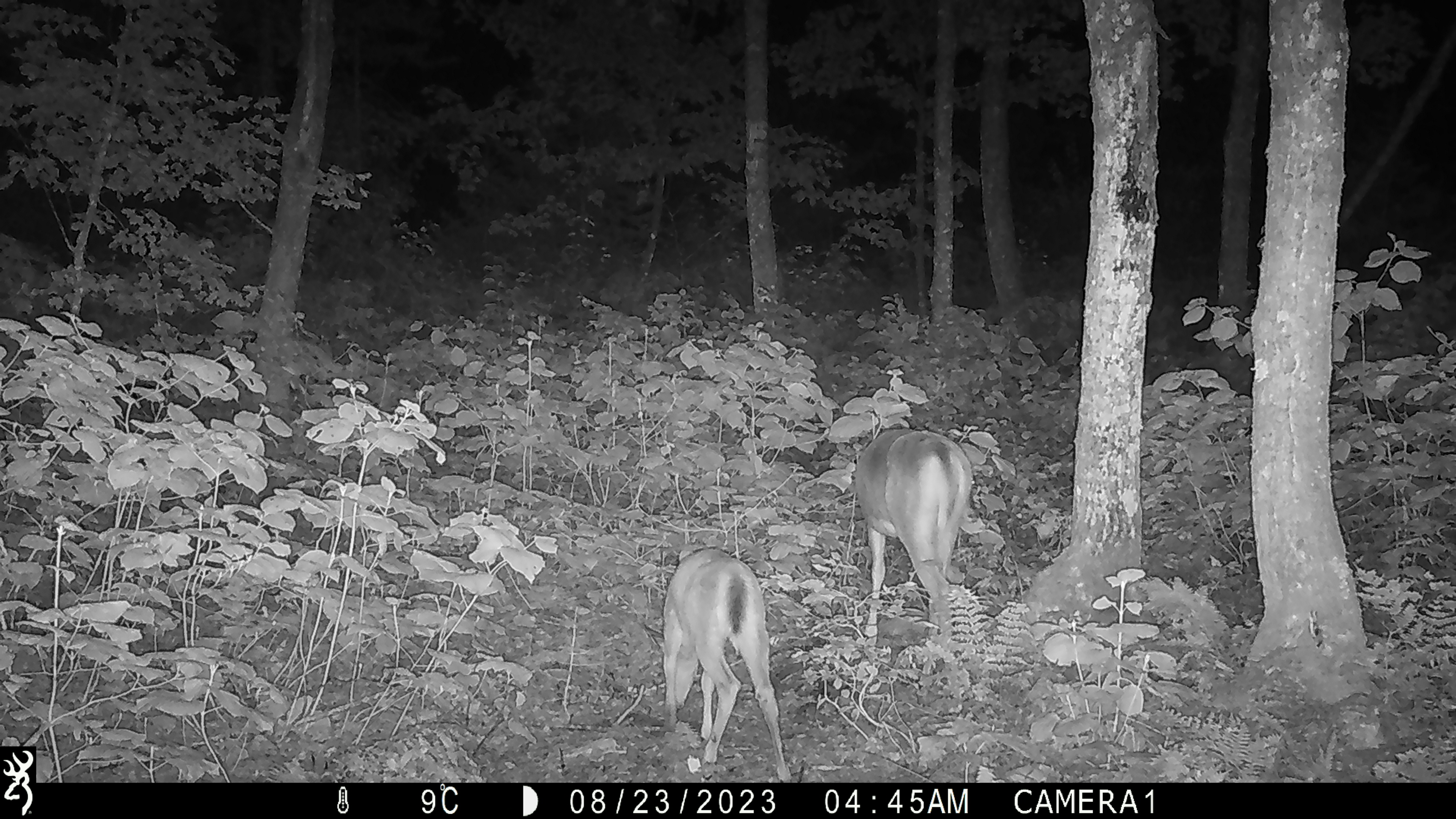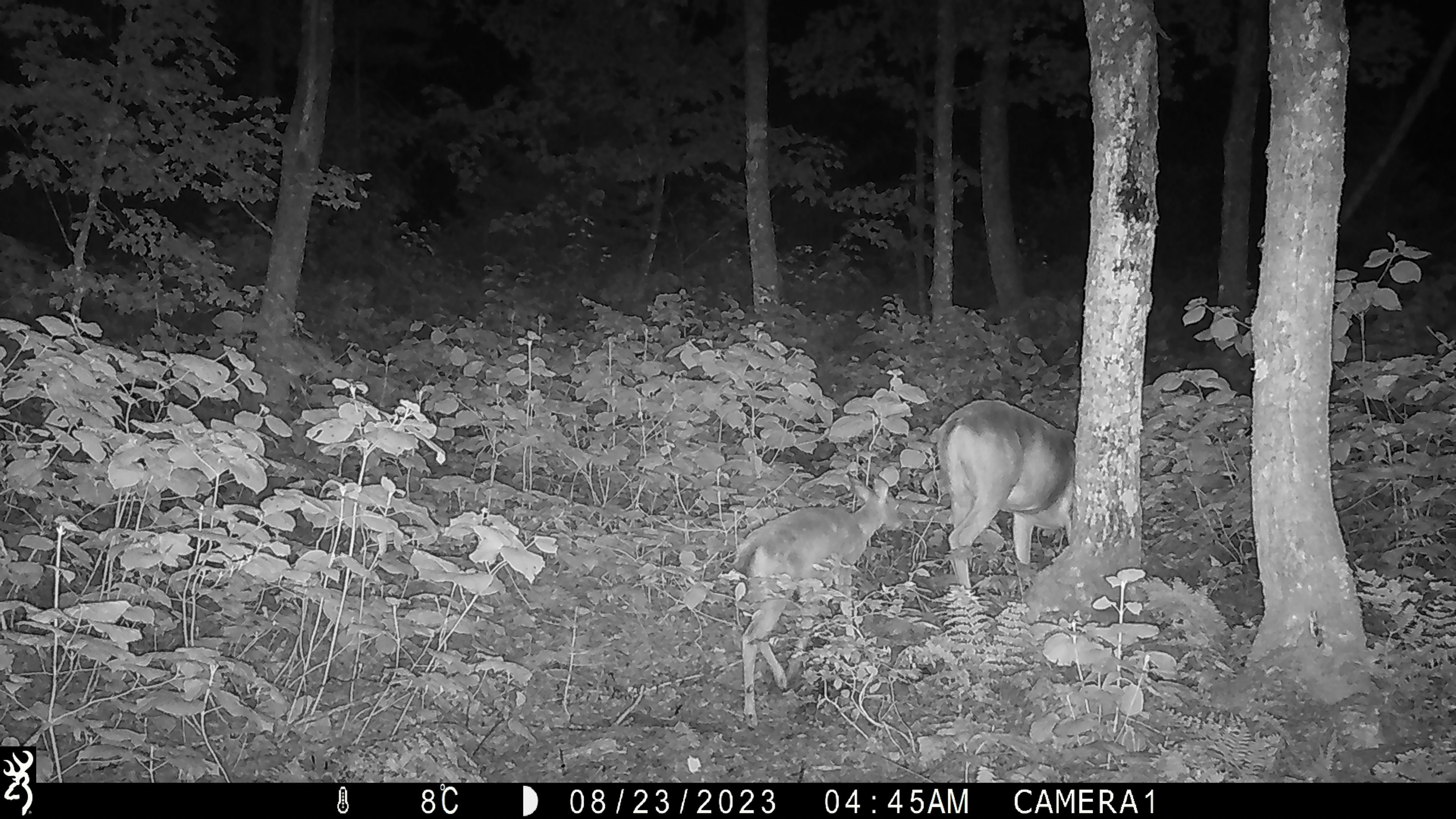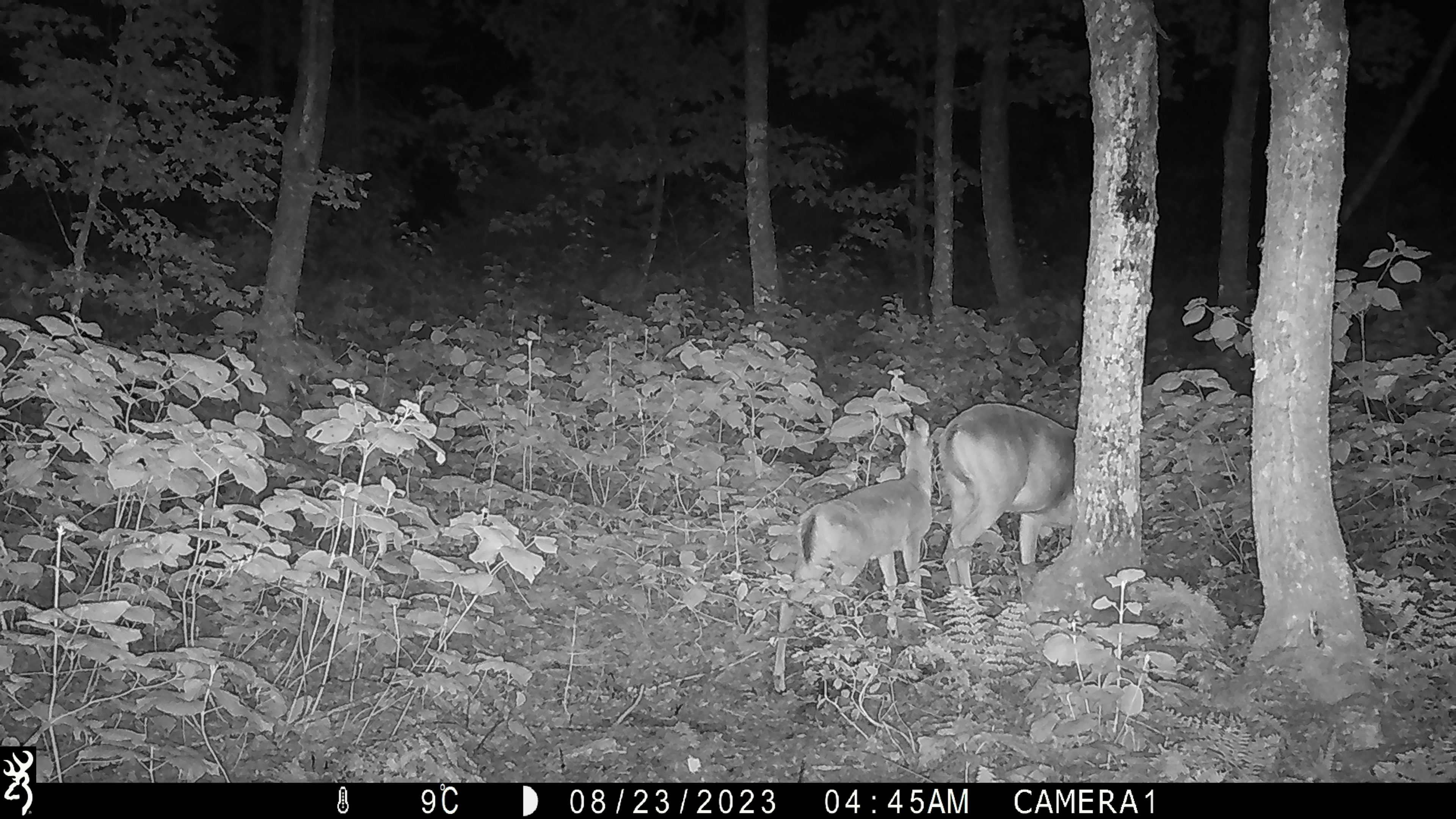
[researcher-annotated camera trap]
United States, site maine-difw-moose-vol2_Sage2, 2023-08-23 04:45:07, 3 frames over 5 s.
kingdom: Animalia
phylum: Chordata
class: Mammalia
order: Artiodactyla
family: Cervidae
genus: Odocoileus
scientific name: Odocoileus virginianus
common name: white-tailed deer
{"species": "white-tailed deer (Odocoileus virginianus)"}